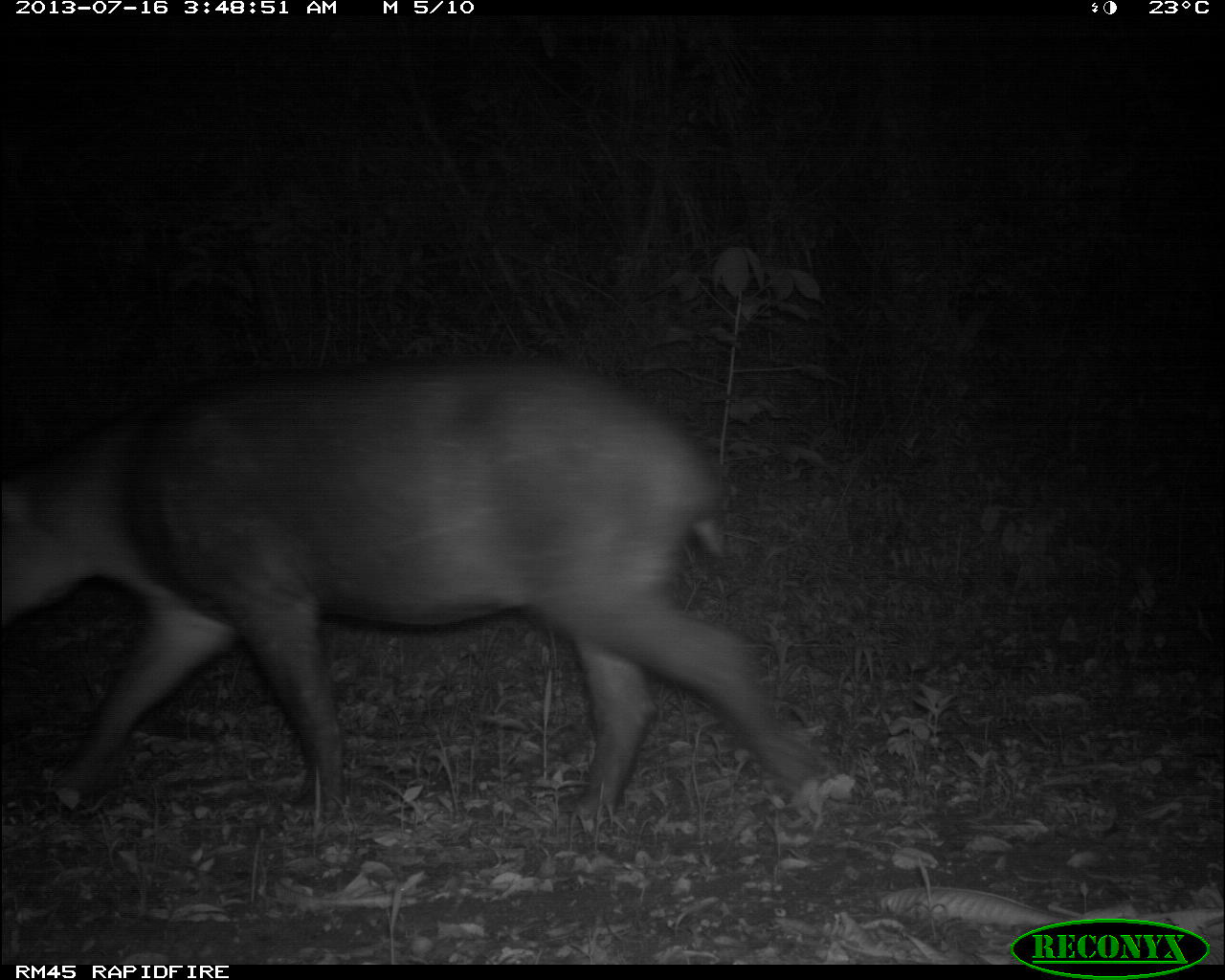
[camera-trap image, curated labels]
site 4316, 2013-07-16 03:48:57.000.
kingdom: Animalia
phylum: Chordata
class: Mammalia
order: Perissodactyla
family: Tapiridae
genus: Tapirus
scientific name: Tapirus bairdii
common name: baird's tapir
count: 1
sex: female